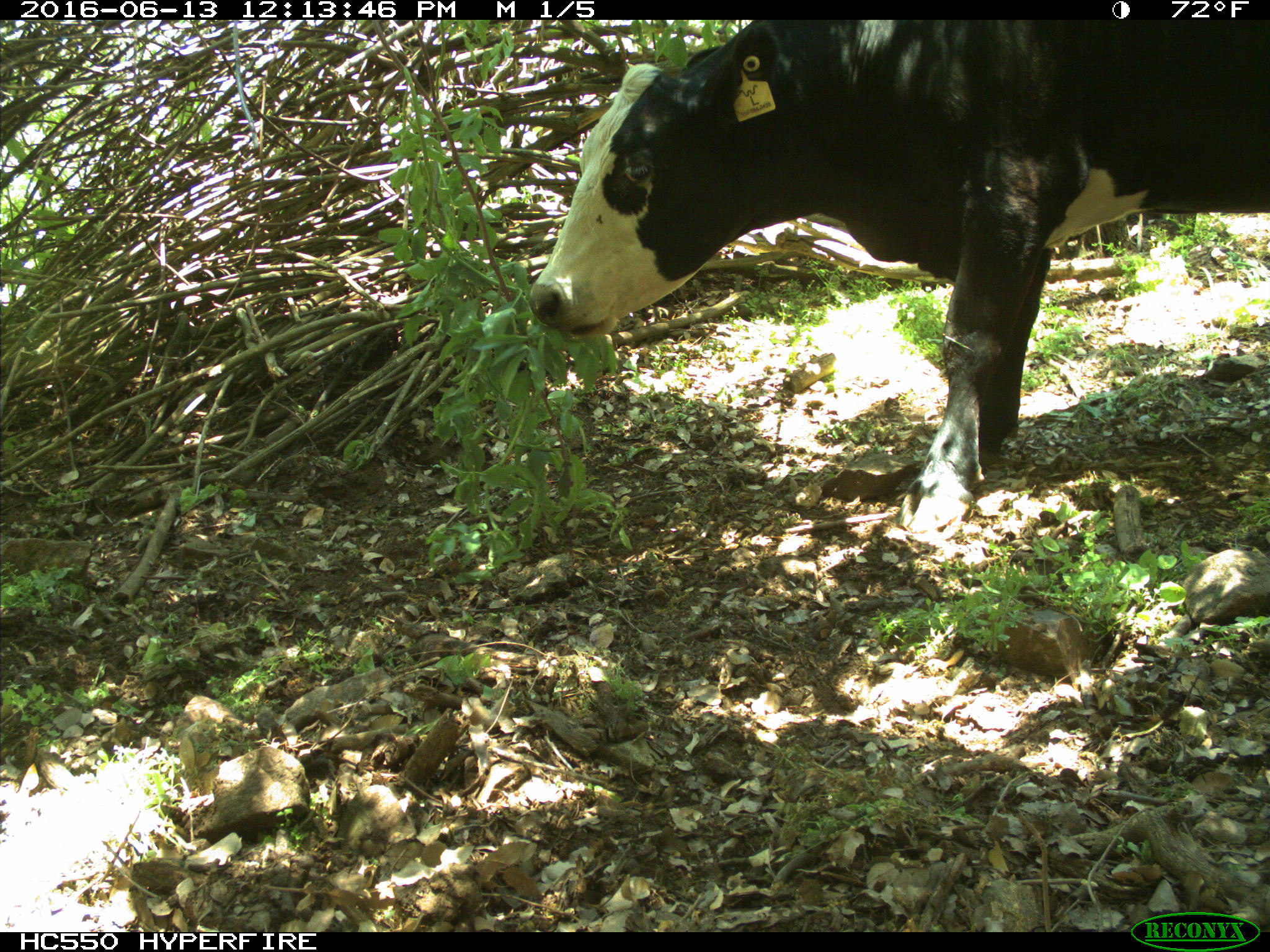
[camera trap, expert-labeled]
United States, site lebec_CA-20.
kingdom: Animalia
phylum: Chordata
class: Mammalia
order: Artiodactyla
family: Bovidae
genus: Bos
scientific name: Bos taurus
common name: domestic cow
Bos taurus (domestic cow).